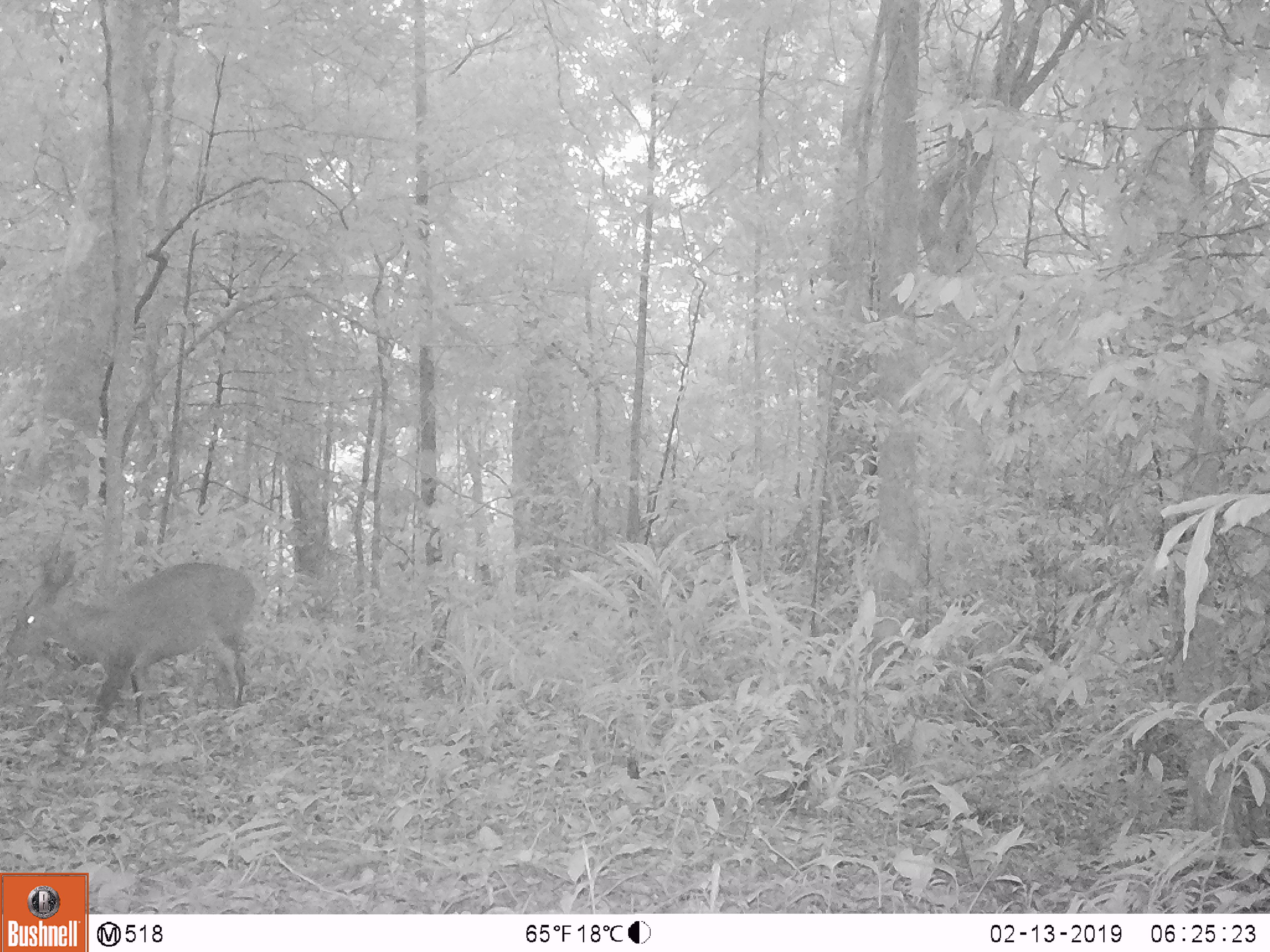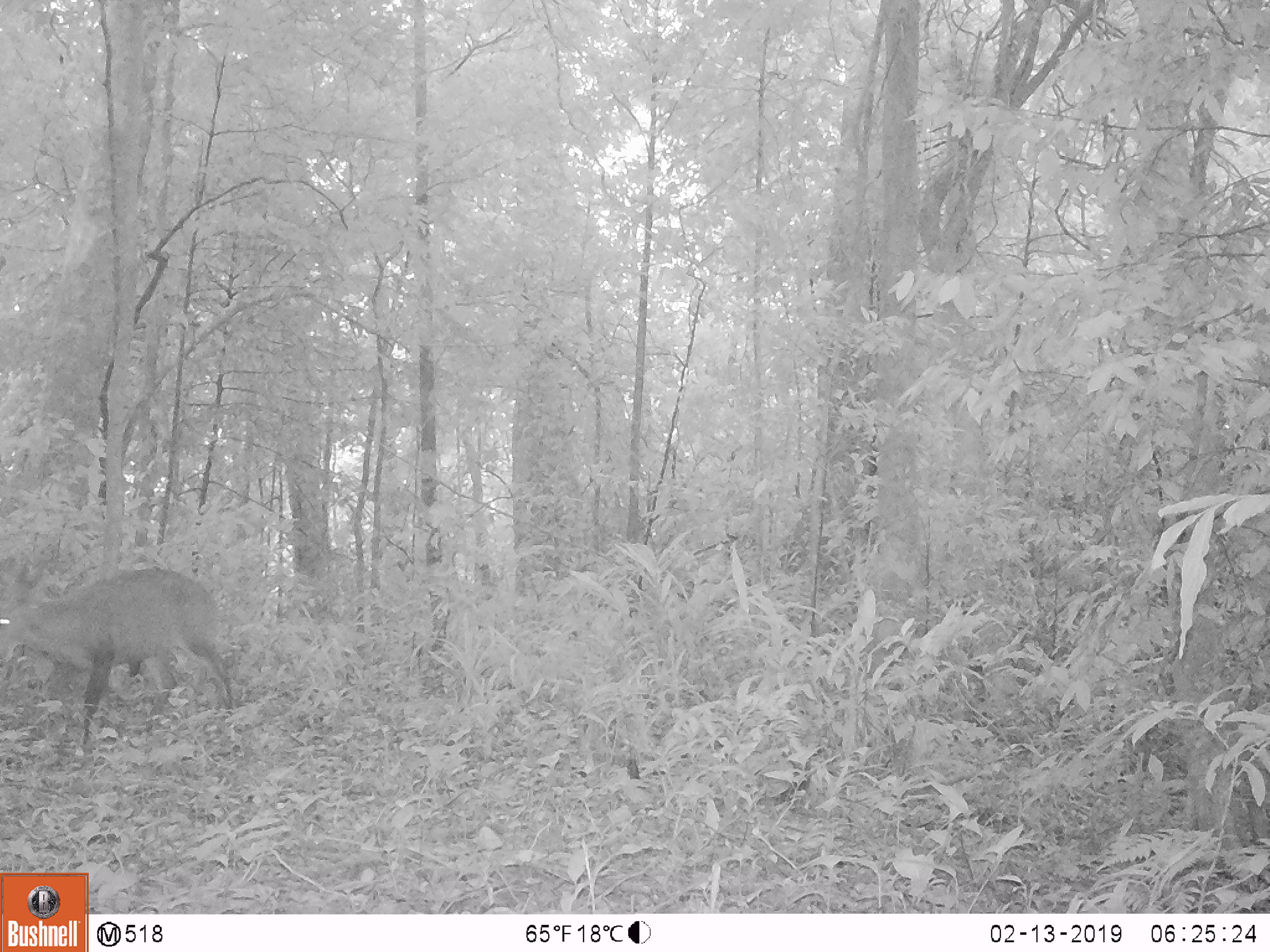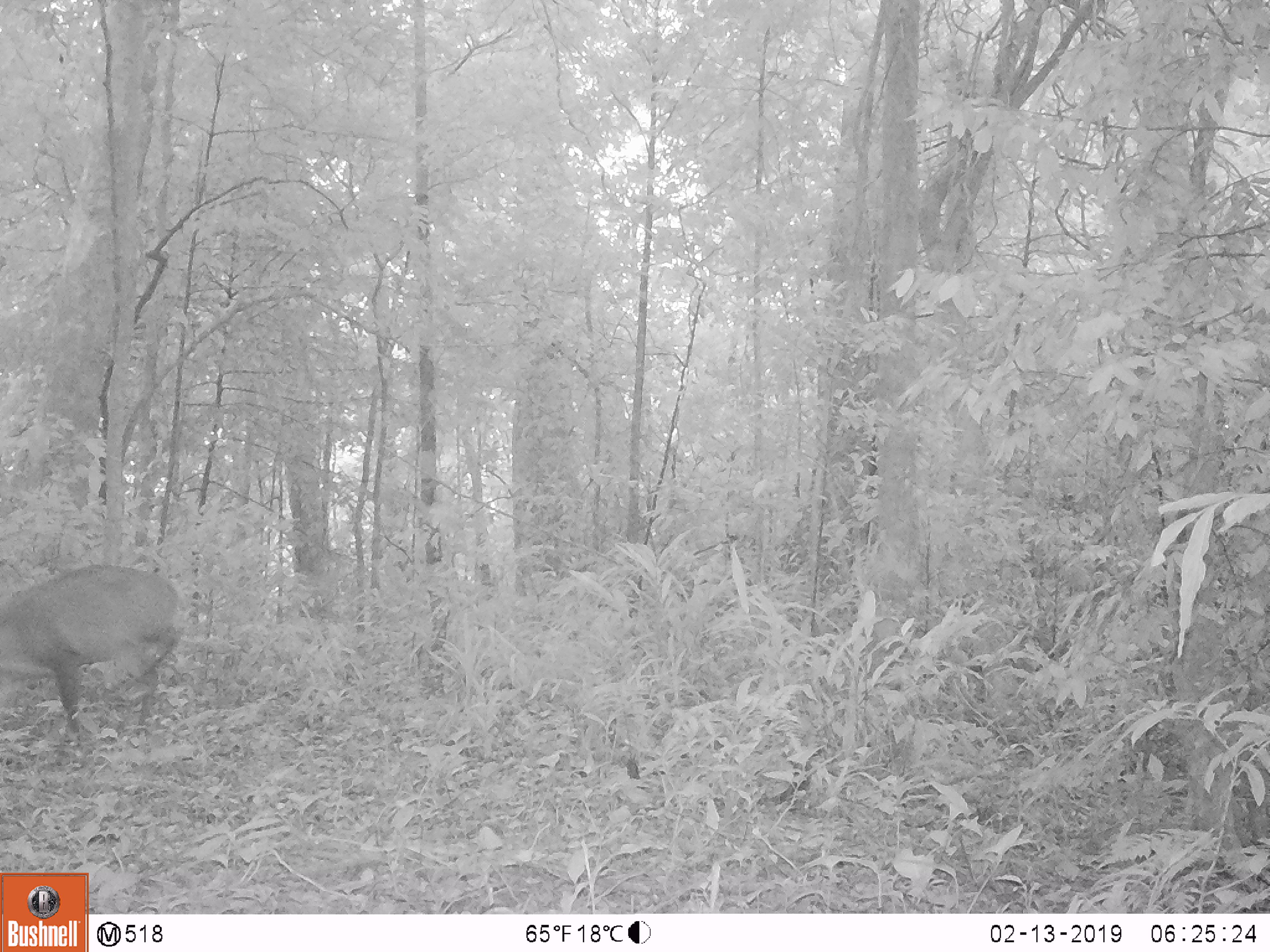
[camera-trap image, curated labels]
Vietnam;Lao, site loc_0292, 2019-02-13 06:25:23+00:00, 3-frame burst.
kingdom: Animalia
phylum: Chordata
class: Mammalia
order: Artiodactyla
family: Cervidae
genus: Muntiacus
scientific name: Muntiacus vuquangensis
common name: large-antlered muntjac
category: large antlered muntjac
Large antlered muntjac (large-antlered muntjac) (Muntiacus vuquangensis). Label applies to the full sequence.